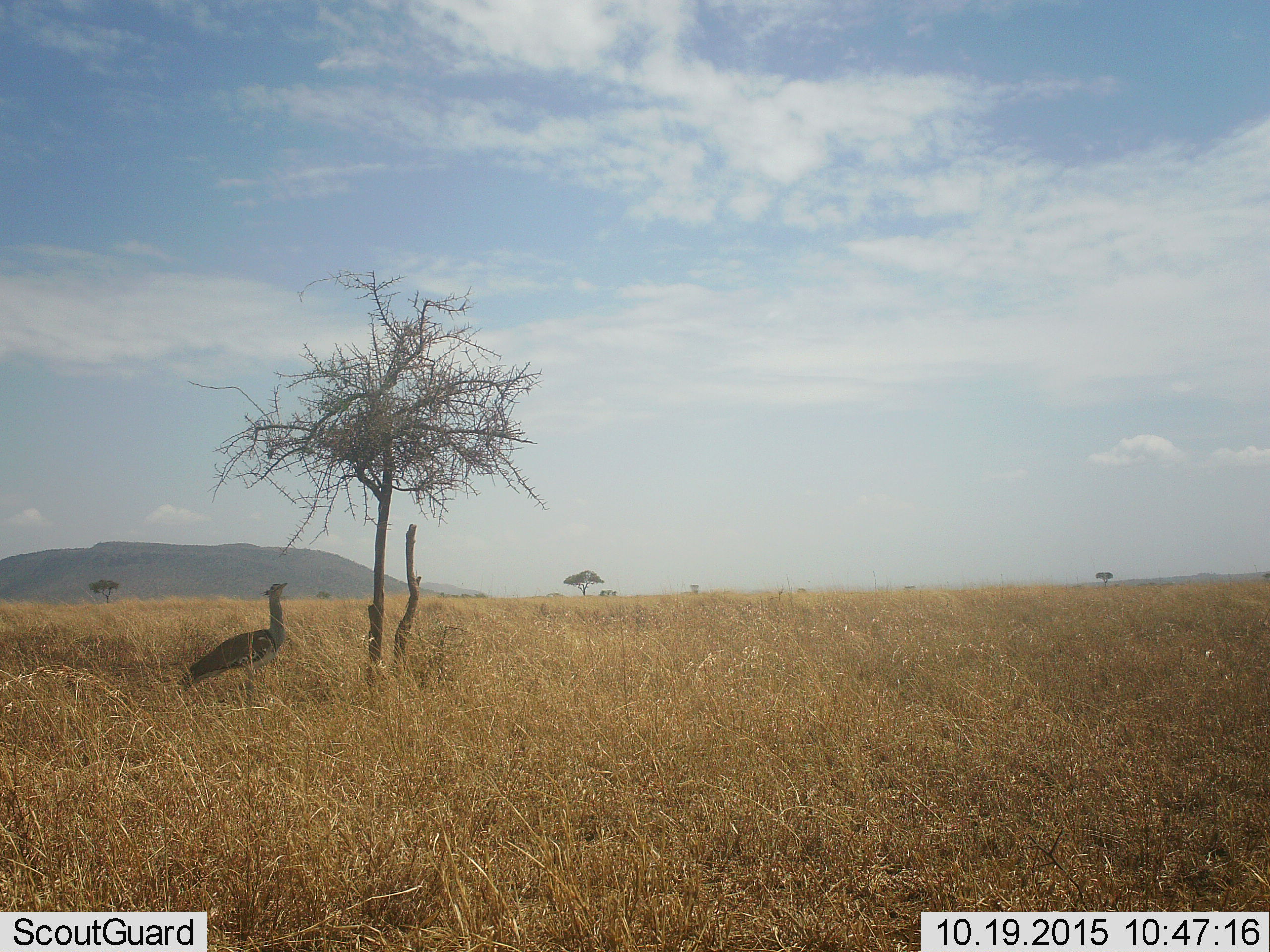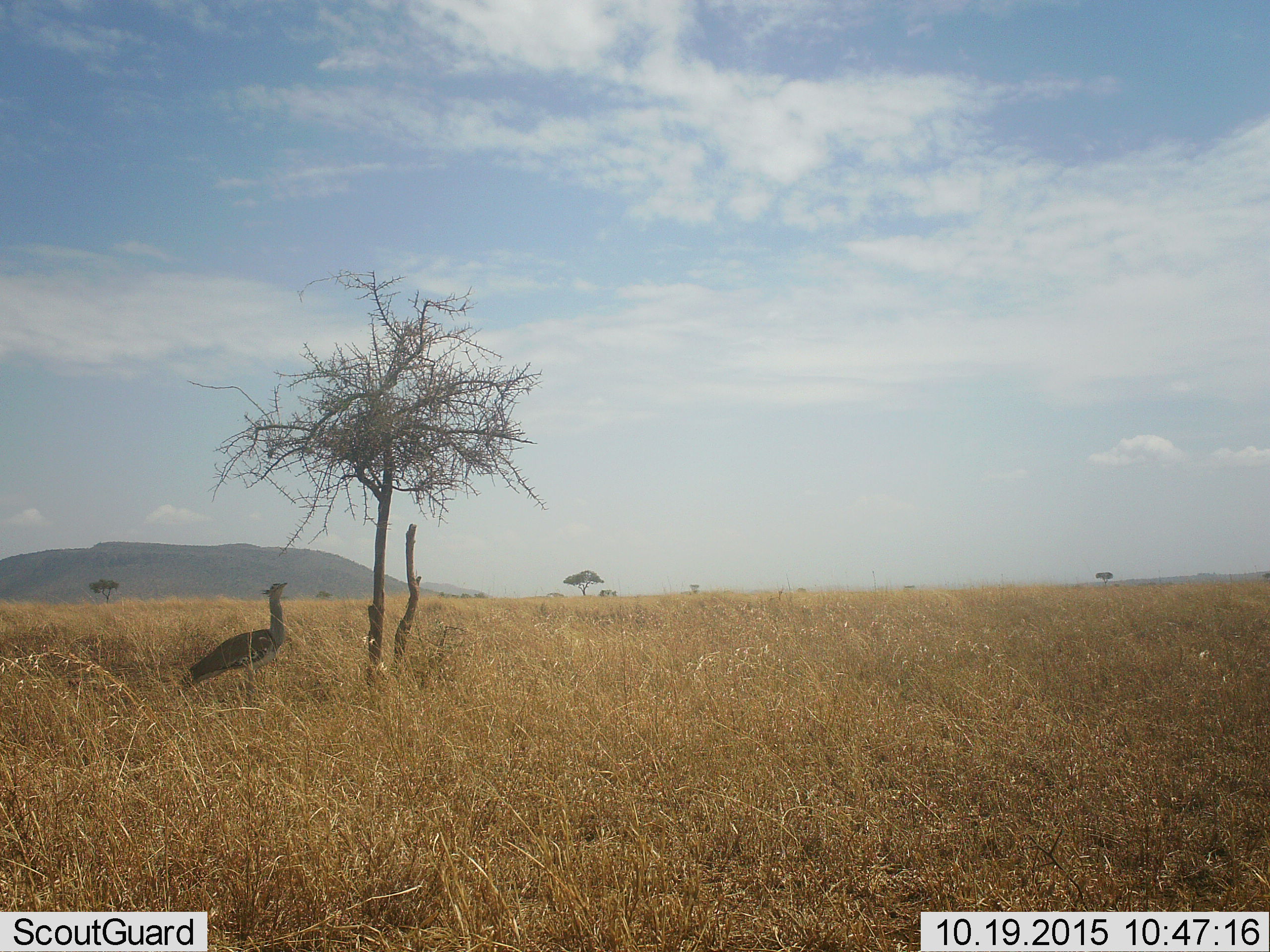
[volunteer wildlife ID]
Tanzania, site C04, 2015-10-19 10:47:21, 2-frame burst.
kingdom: Animalia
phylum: Chordata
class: Aves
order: Otidiformes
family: Otididae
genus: Ardeotis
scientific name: Ardeotis kori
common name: kori bustard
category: koribustard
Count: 1.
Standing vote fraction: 100%.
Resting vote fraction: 0%.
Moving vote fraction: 0%.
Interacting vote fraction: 0%.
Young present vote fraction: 0%.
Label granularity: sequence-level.